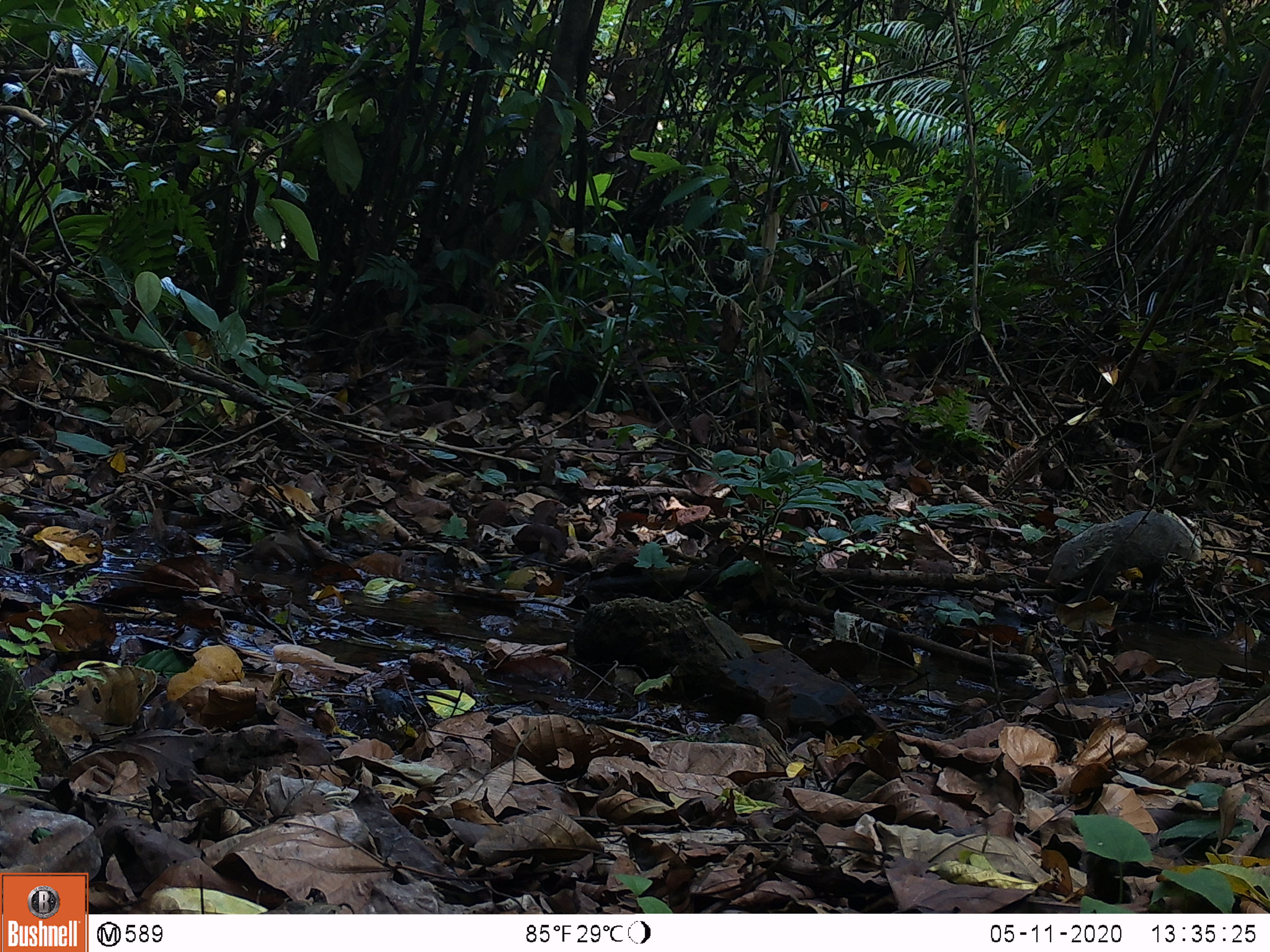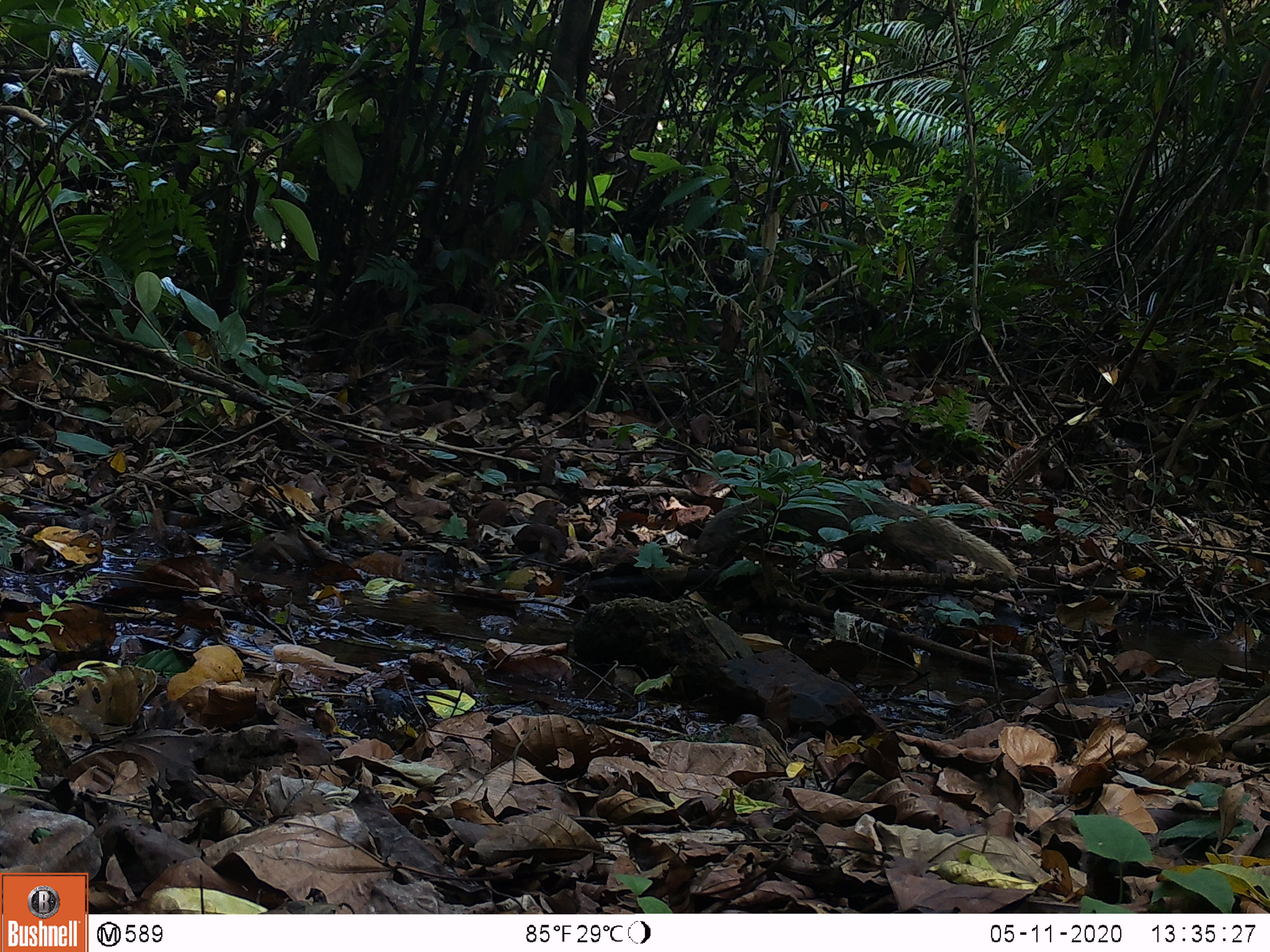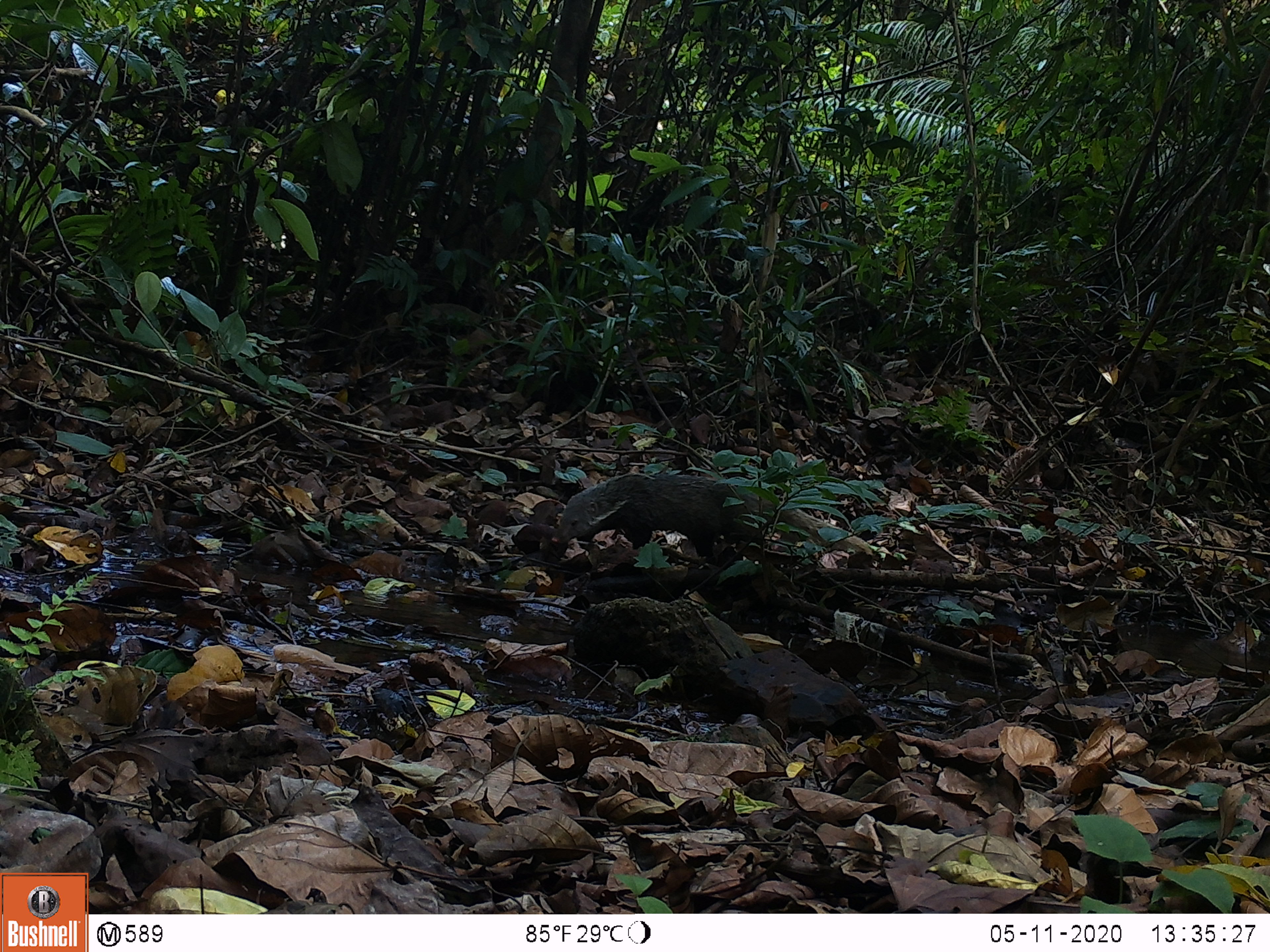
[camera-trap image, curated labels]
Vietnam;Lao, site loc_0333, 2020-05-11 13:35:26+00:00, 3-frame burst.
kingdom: Animalia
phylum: Chordata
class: Mammalia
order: Carnivora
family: Herpestidae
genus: Urva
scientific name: Urva urva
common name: crab-eating mongoose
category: crab eating mongoose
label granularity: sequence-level